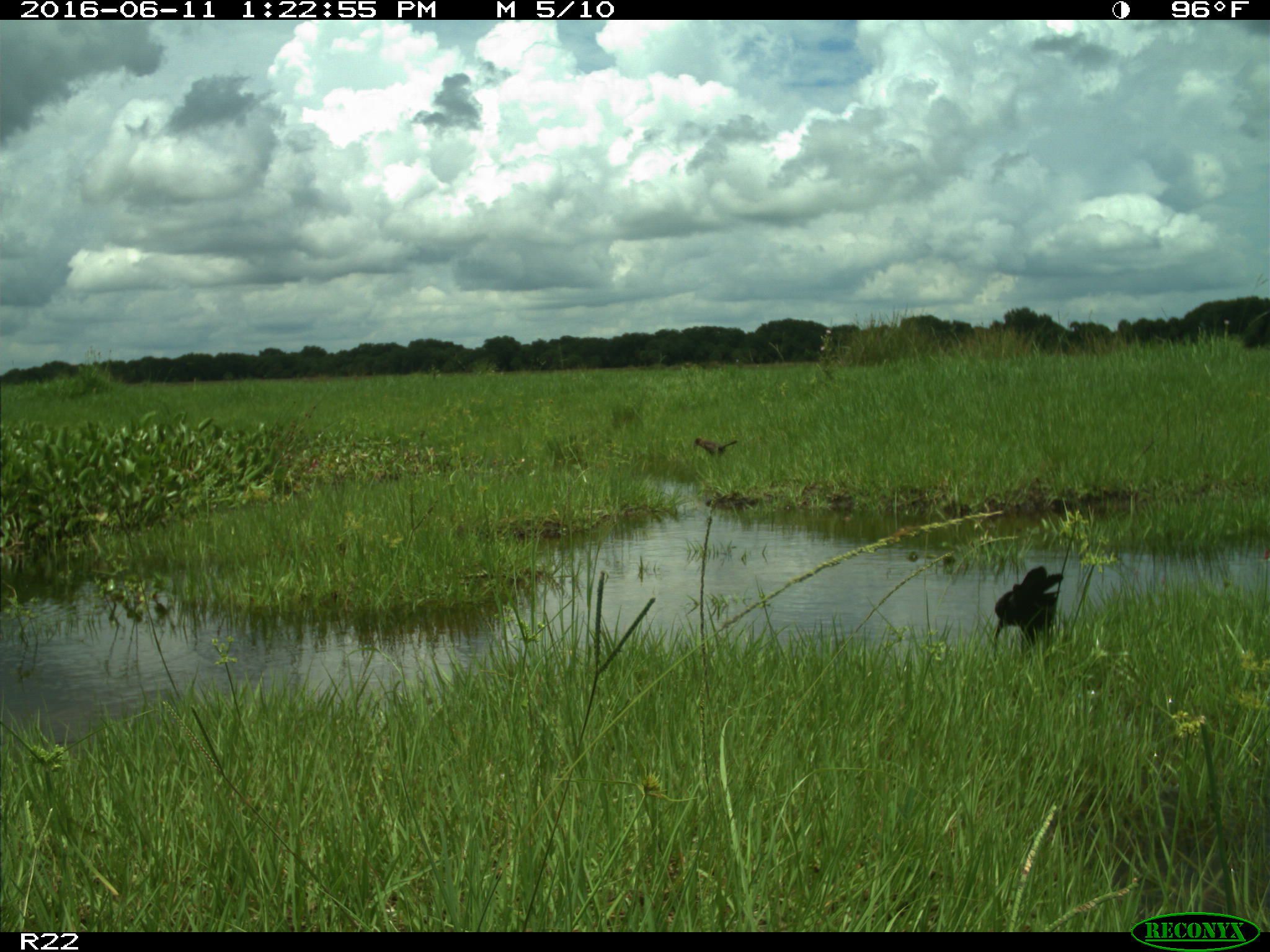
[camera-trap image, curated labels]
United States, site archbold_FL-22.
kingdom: Animalia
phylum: Chordata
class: Aves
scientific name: Aves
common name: birds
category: unidentified bird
Unidentified bird (birds) (Aves).